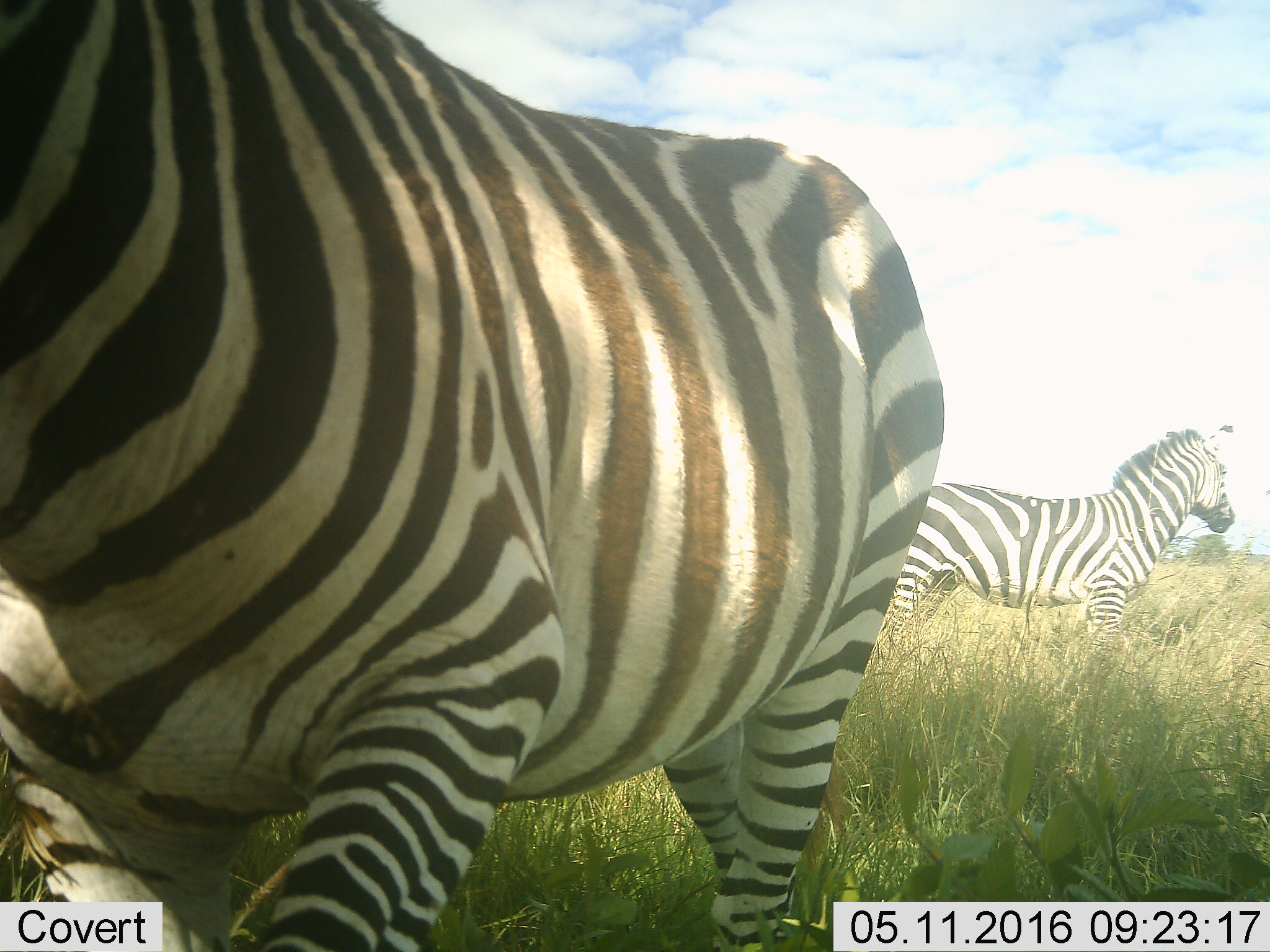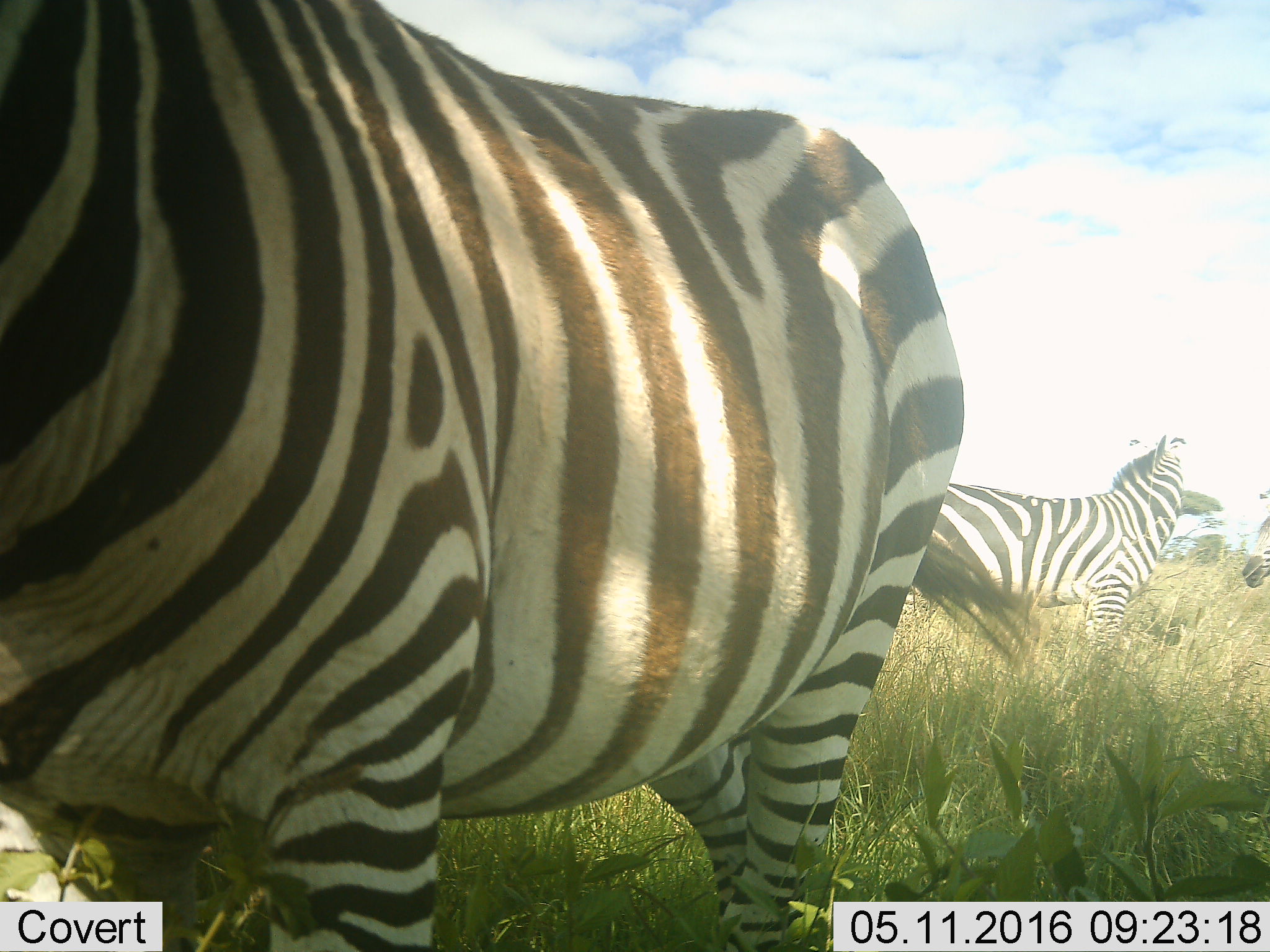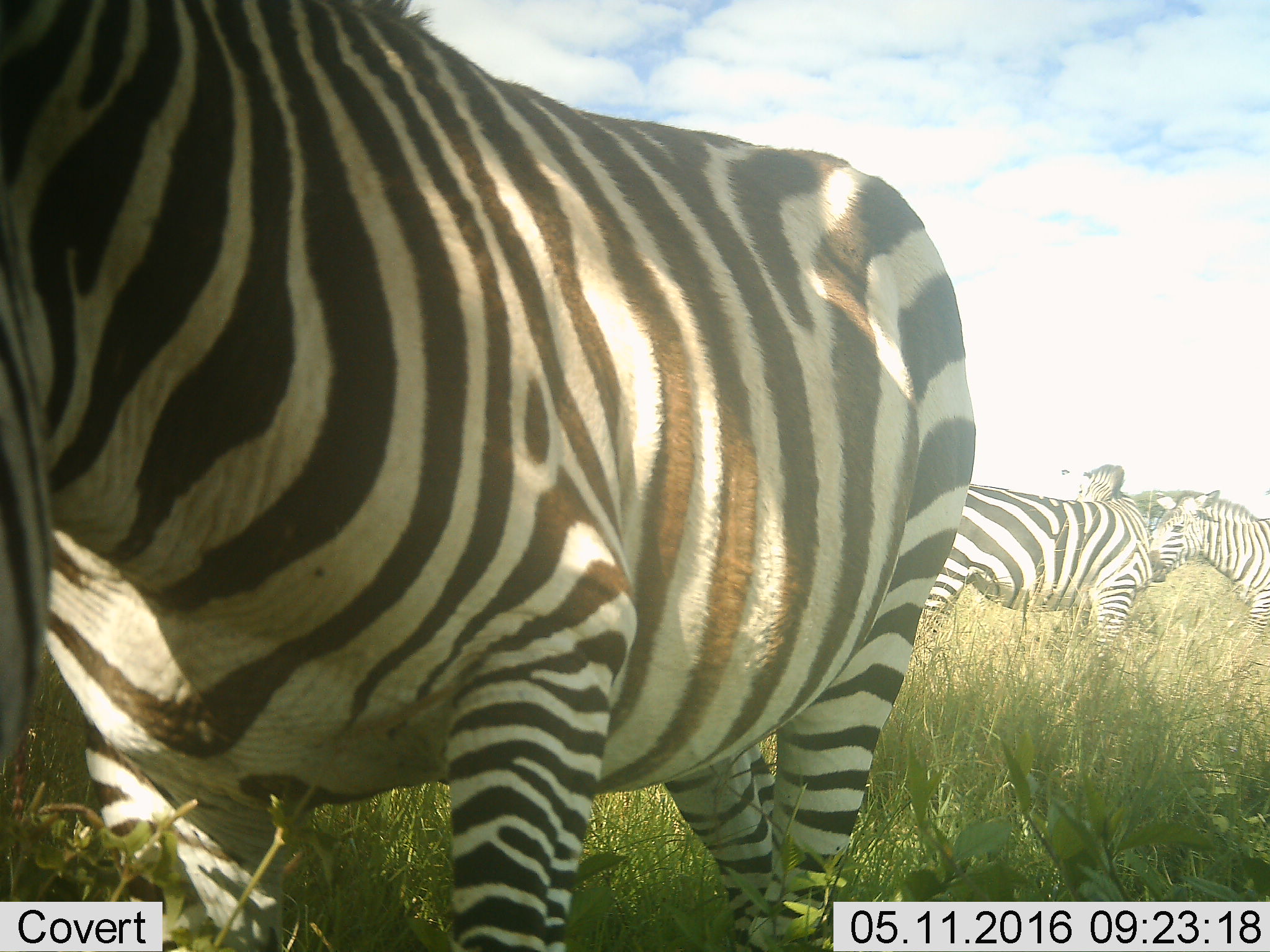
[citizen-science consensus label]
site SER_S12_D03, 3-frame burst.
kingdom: Animalia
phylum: Chordata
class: Mammalia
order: Perissodactyla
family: Equidae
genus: Equus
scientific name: Equus quagga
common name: plains zebra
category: zebraplains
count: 3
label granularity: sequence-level